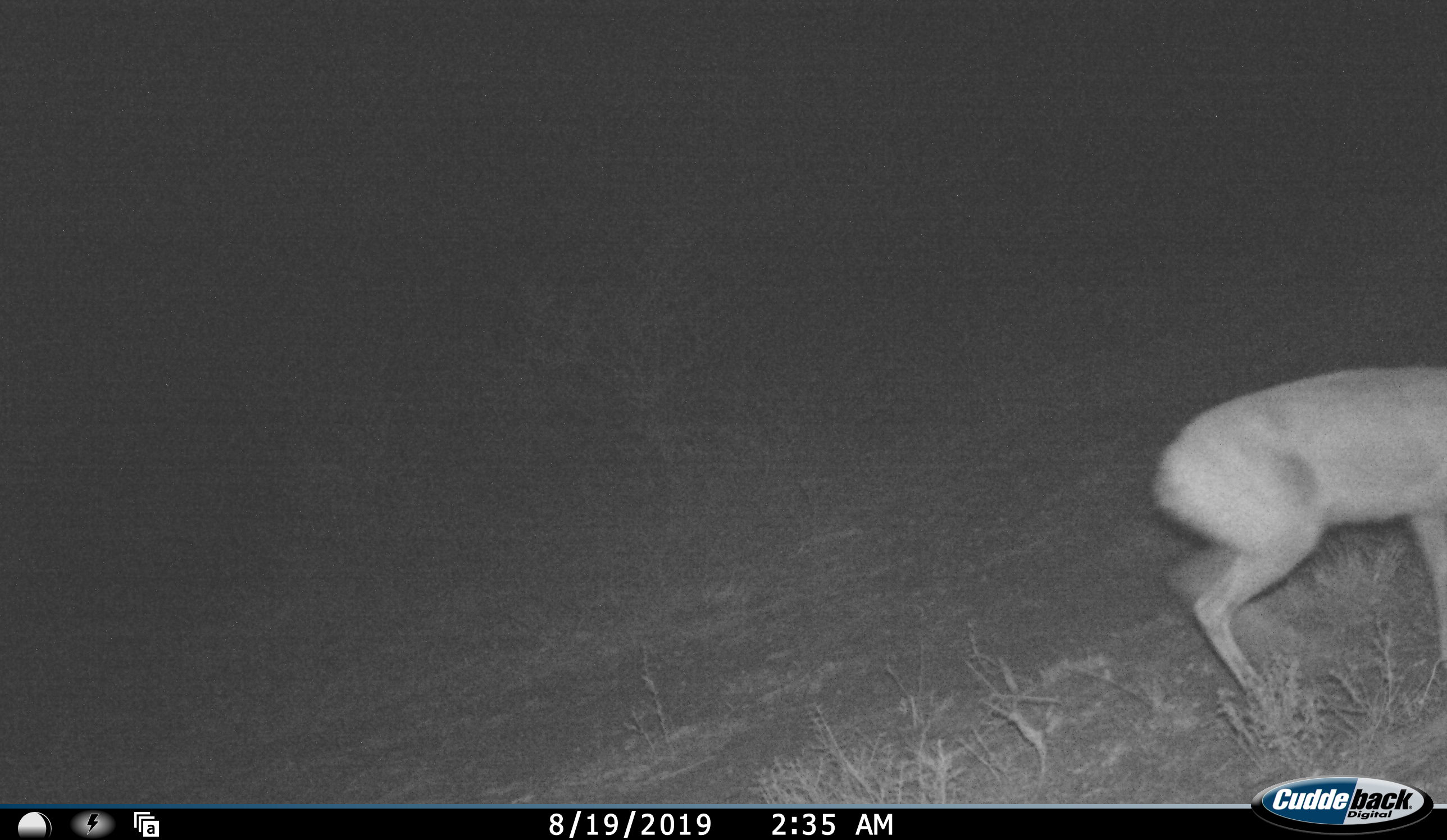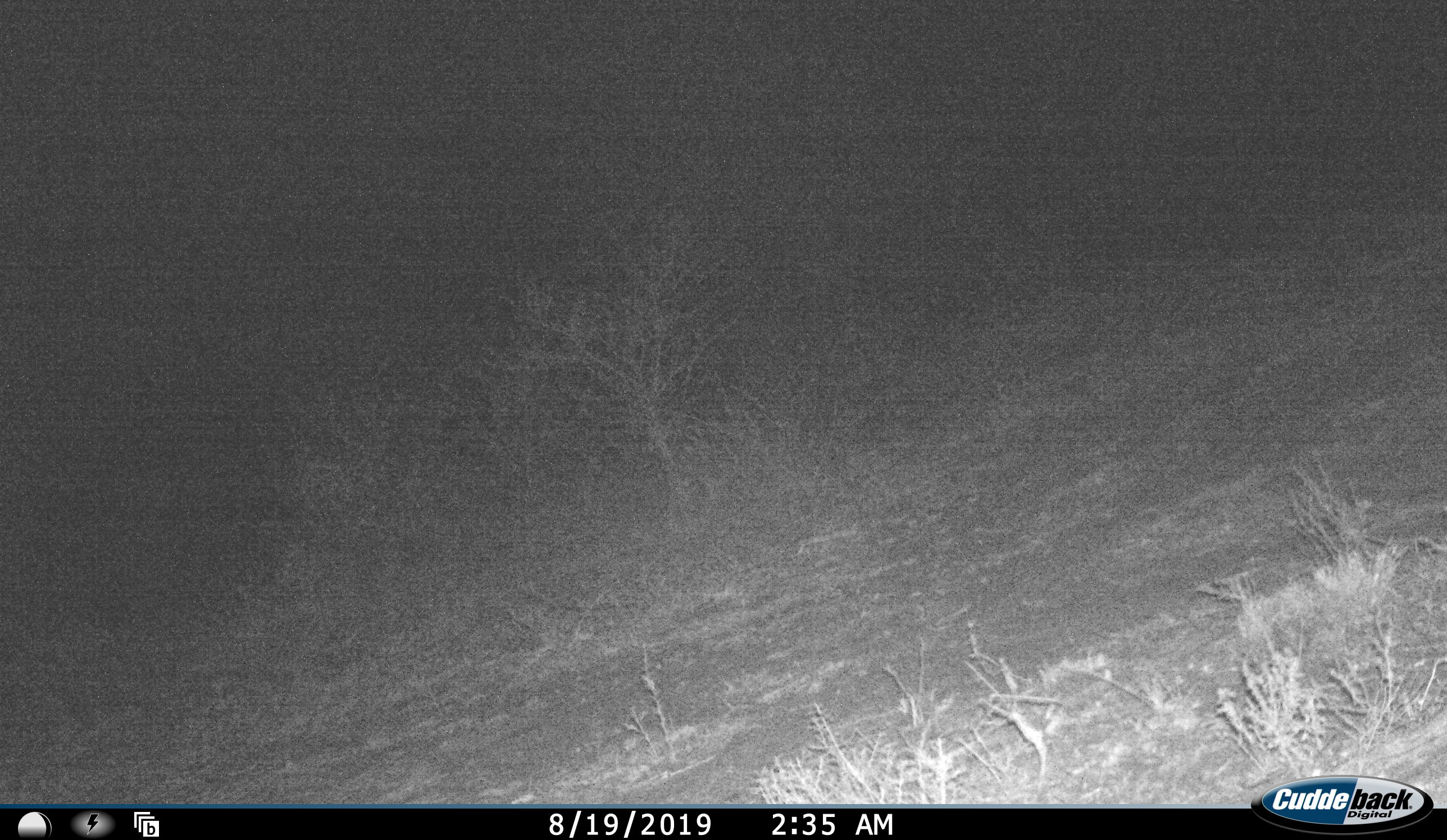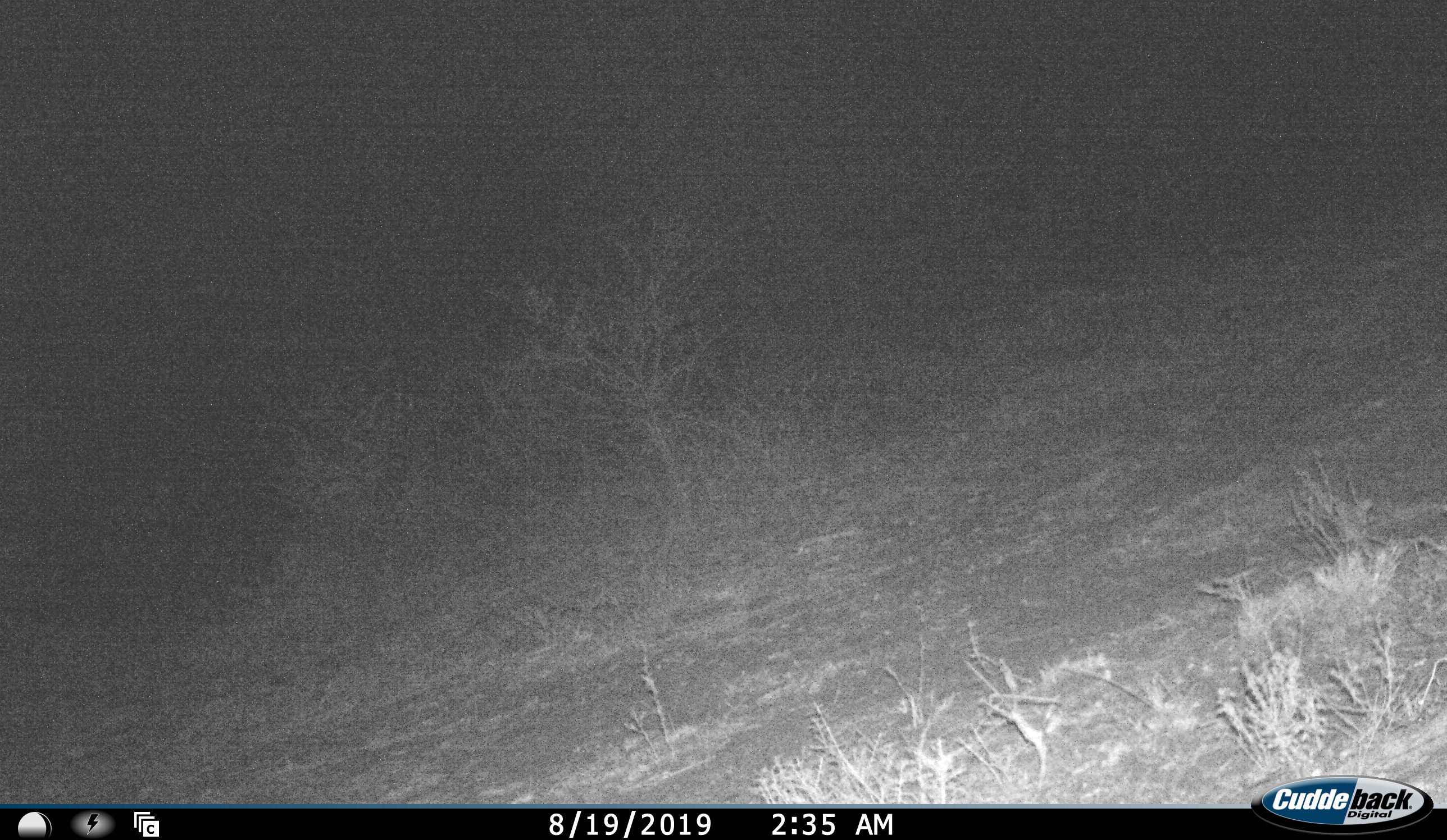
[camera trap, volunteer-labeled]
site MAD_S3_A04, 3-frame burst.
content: unidentified animal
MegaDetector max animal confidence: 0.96